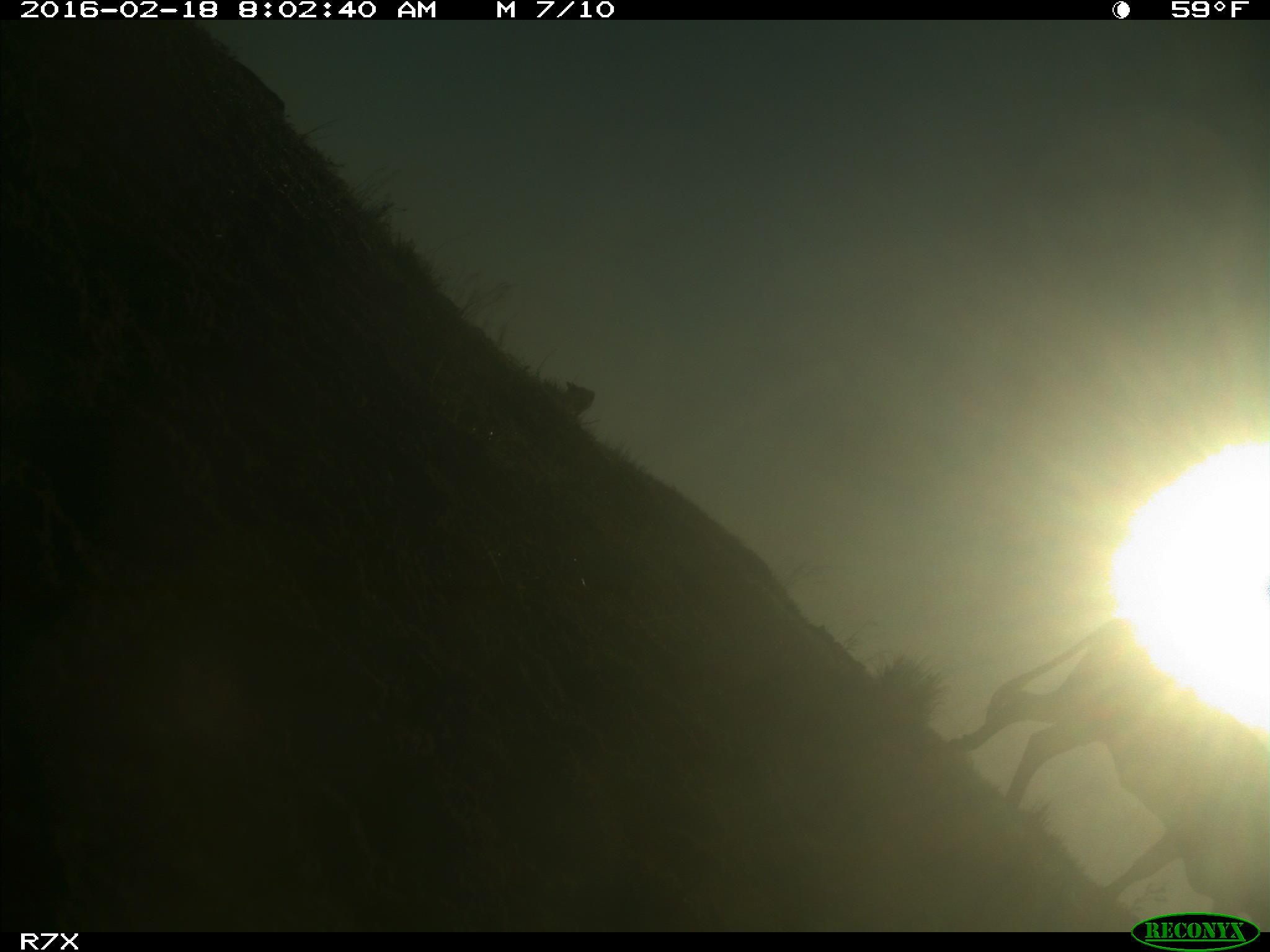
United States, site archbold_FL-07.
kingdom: Animalia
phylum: Chordata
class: Mammalia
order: Artiodactyla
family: Bovidae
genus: Bos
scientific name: Bos taurus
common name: domestic cow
Bos taurus (domestic cow).